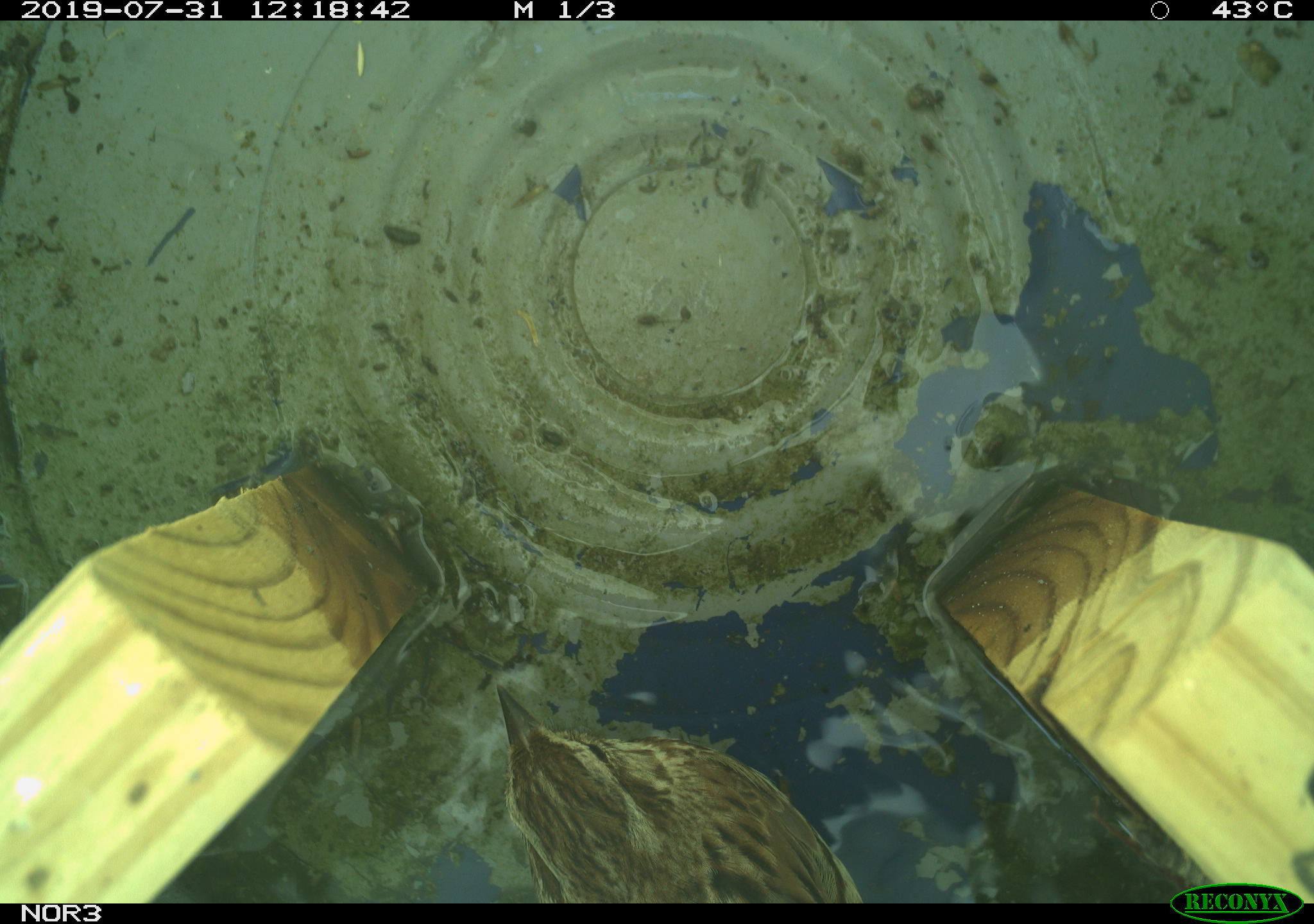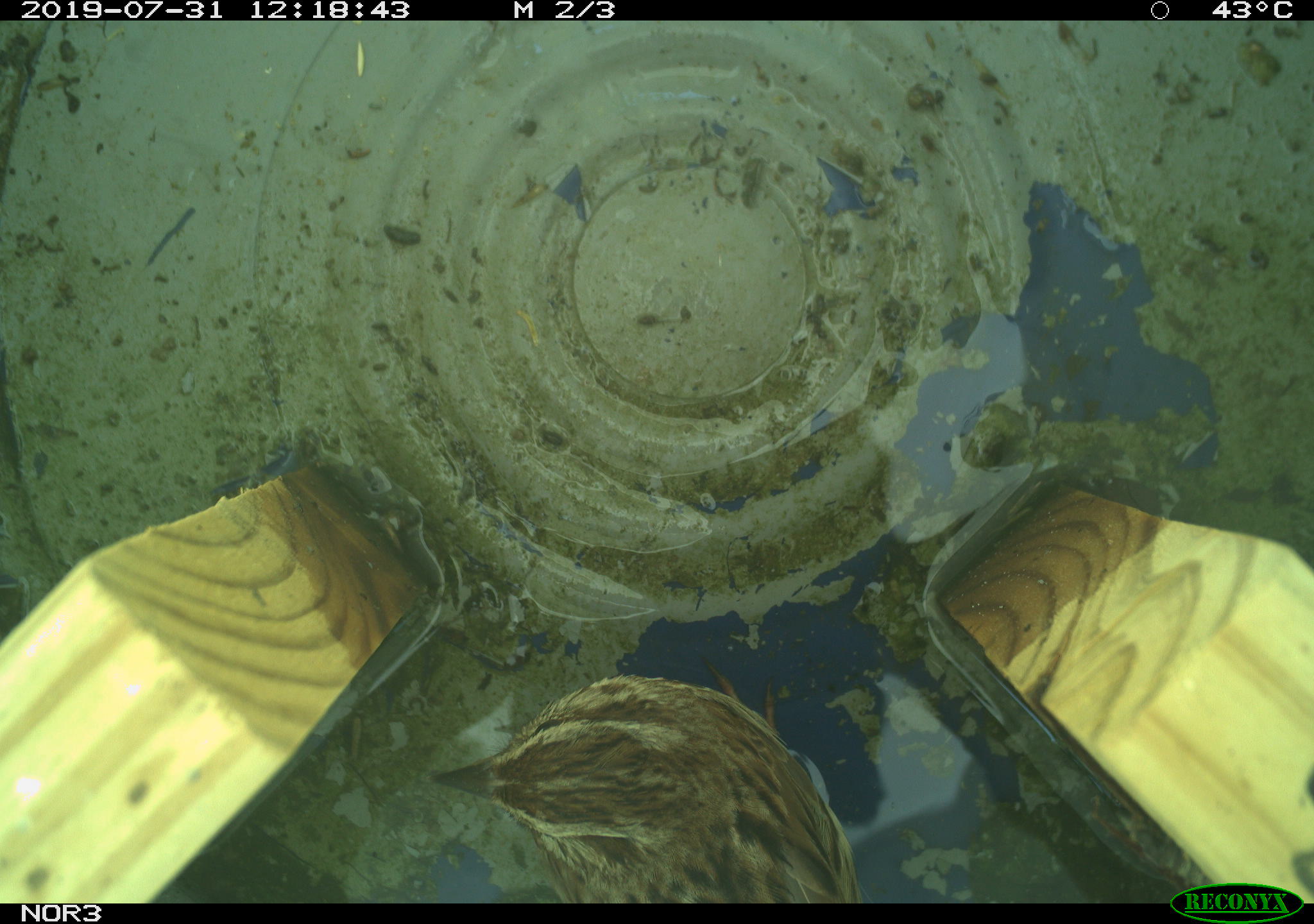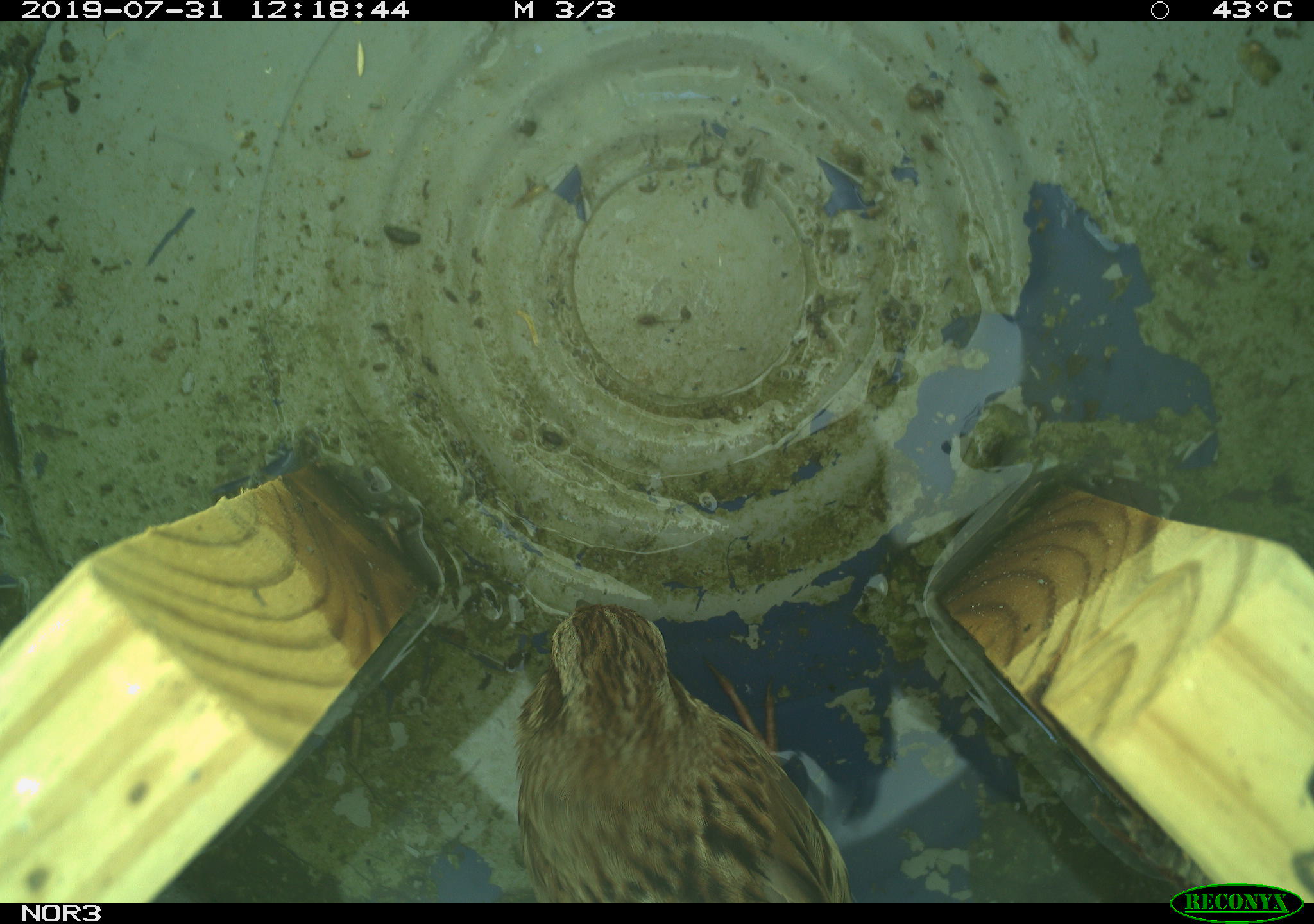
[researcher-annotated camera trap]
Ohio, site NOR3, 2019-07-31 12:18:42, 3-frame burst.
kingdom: Animalia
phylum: Chordata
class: Aves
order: Passeriformes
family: Passerellidae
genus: Melospiza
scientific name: Melospiza melodia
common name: song sparrow